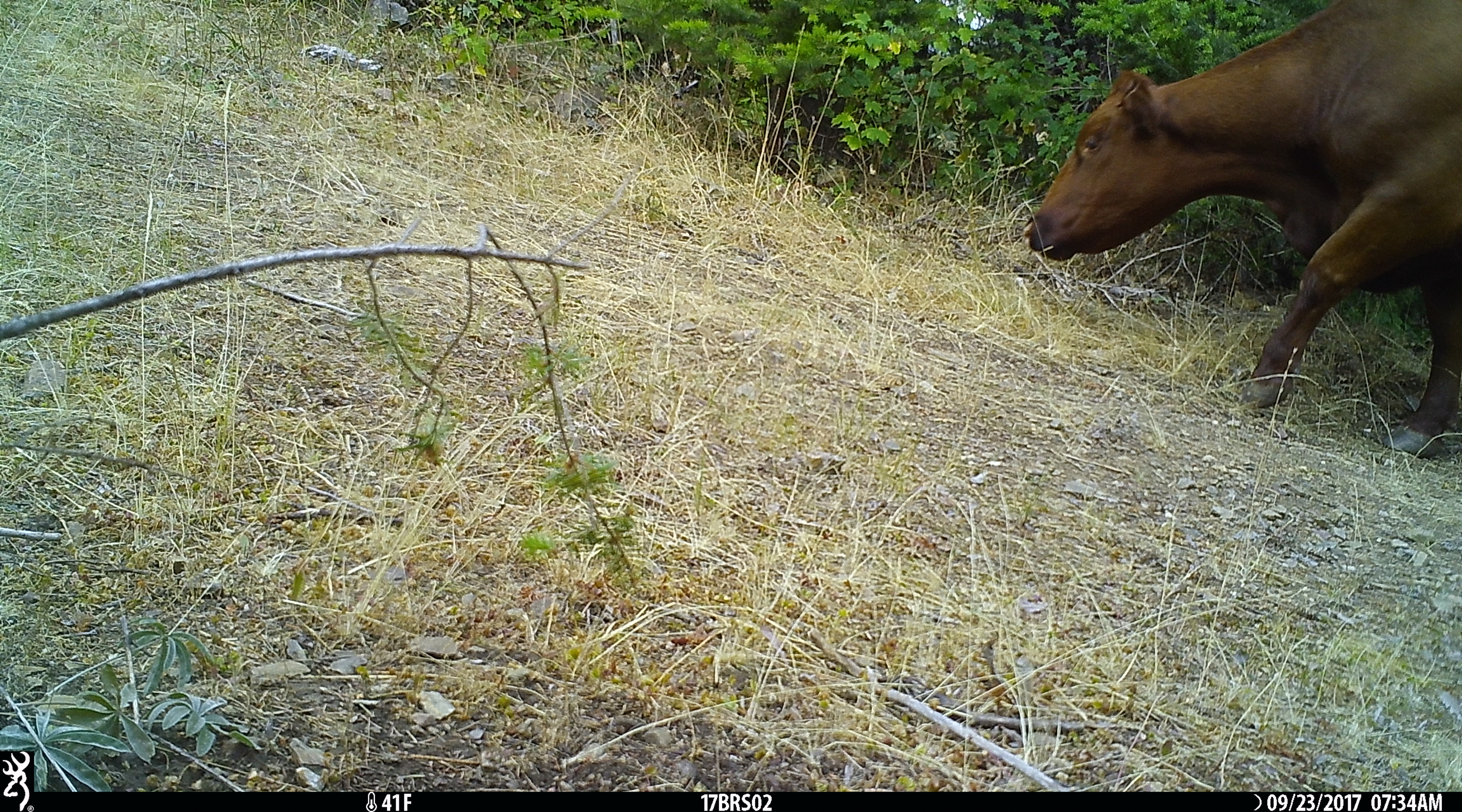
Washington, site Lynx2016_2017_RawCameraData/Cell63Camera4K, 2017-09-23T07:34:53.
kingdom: Animalia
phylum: Chordata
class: Mammalia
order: Artiodactyla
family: Bovidae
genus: Bos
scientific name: Bos taurus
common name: domestic cattle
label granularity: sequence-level